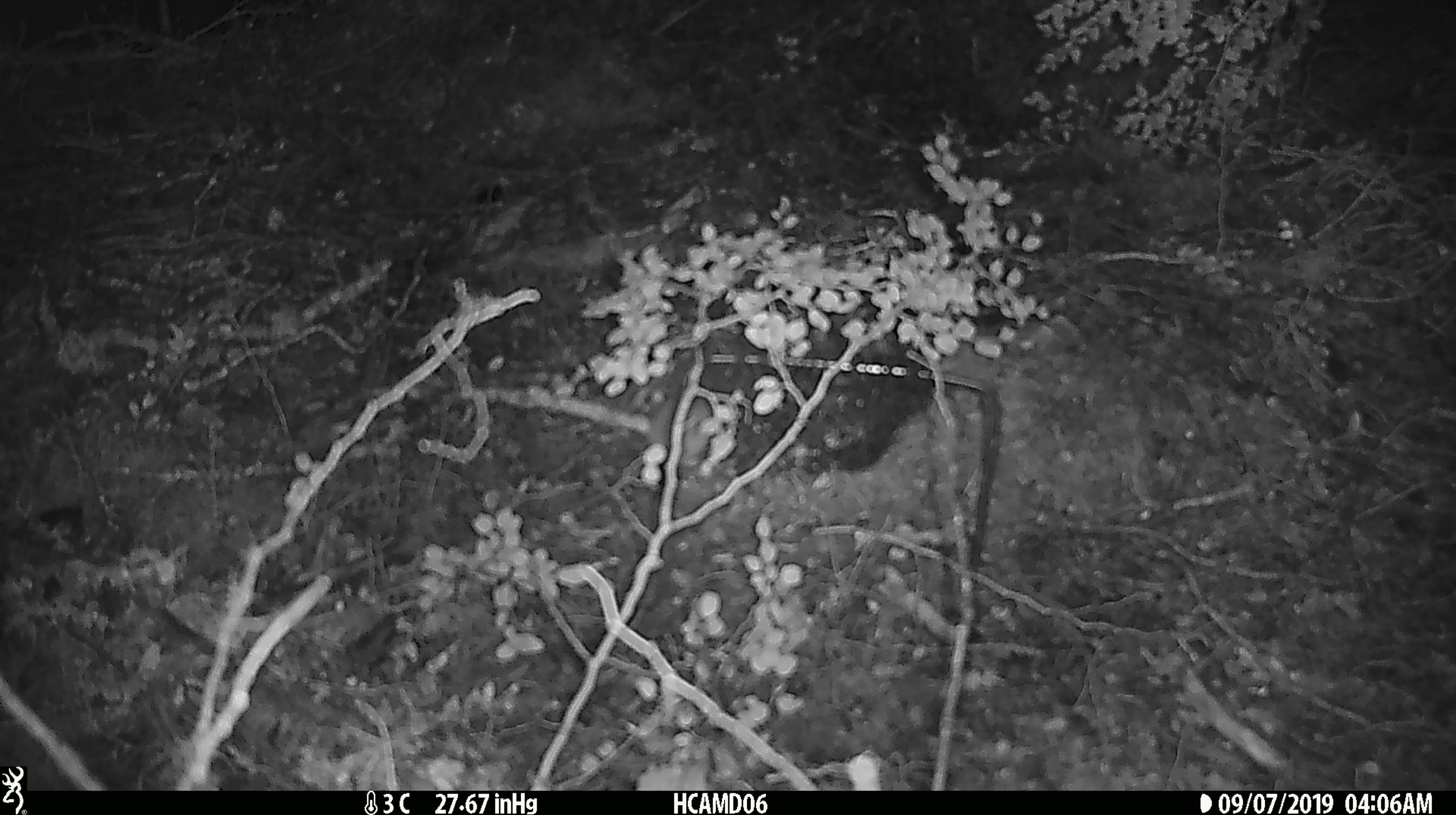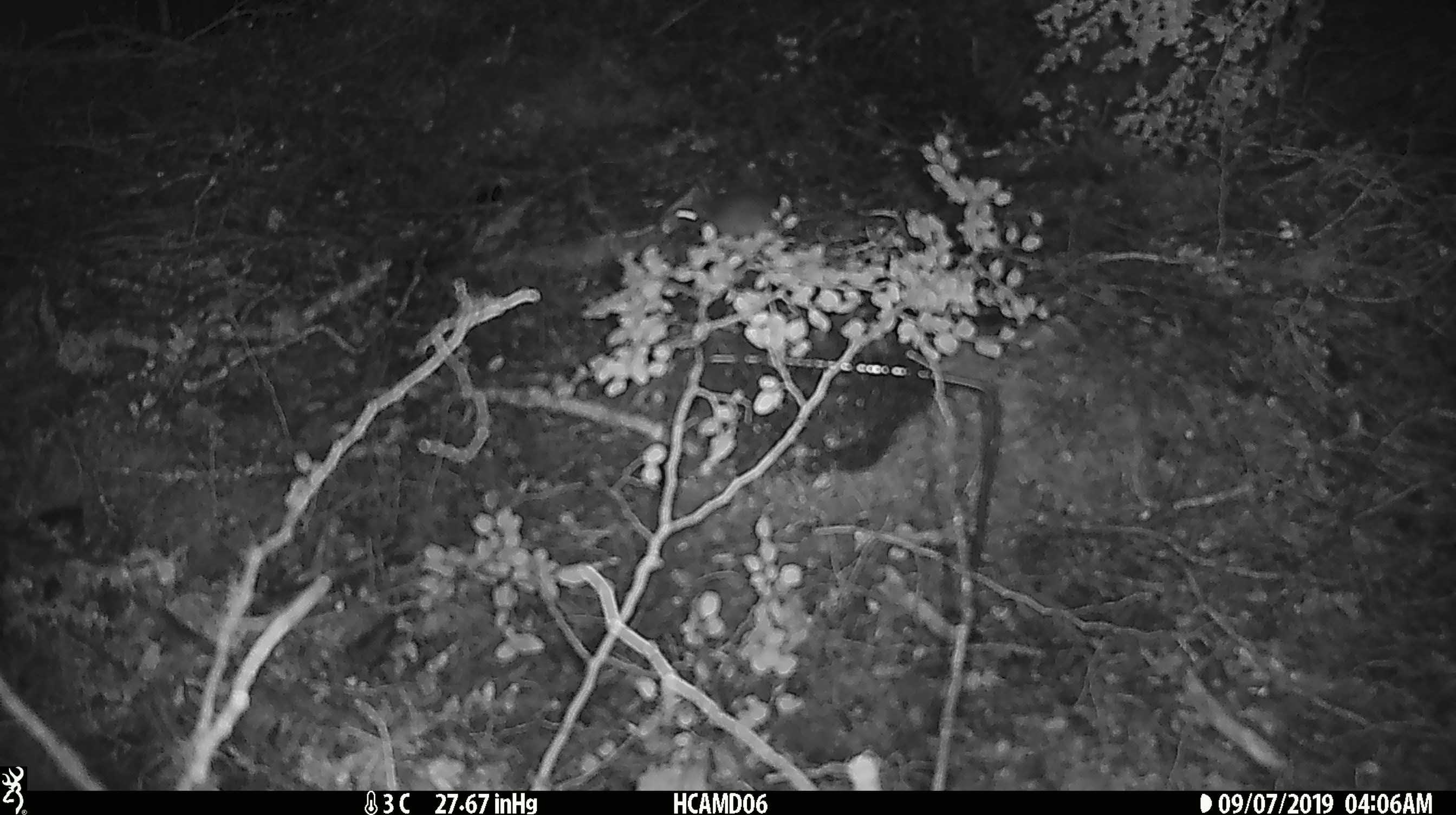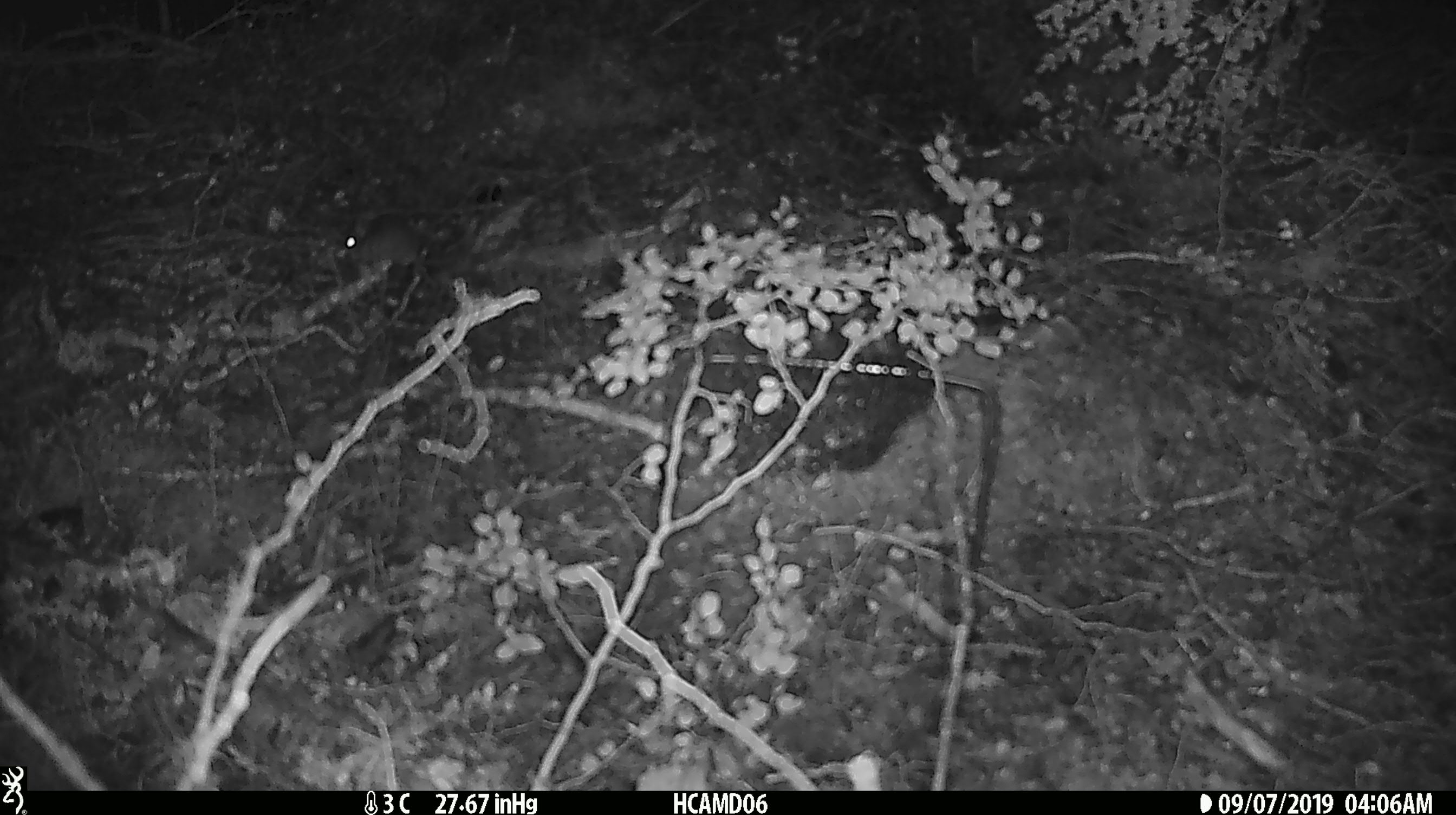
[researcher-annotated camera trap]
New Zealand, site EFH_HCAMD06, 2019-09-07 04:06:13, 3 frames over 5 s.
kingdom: Animalia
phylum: Chordata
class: Mammalia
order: Rodentia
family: Muridae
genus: Mus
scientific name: Mus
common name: mouse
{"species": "mouse (Mus)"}